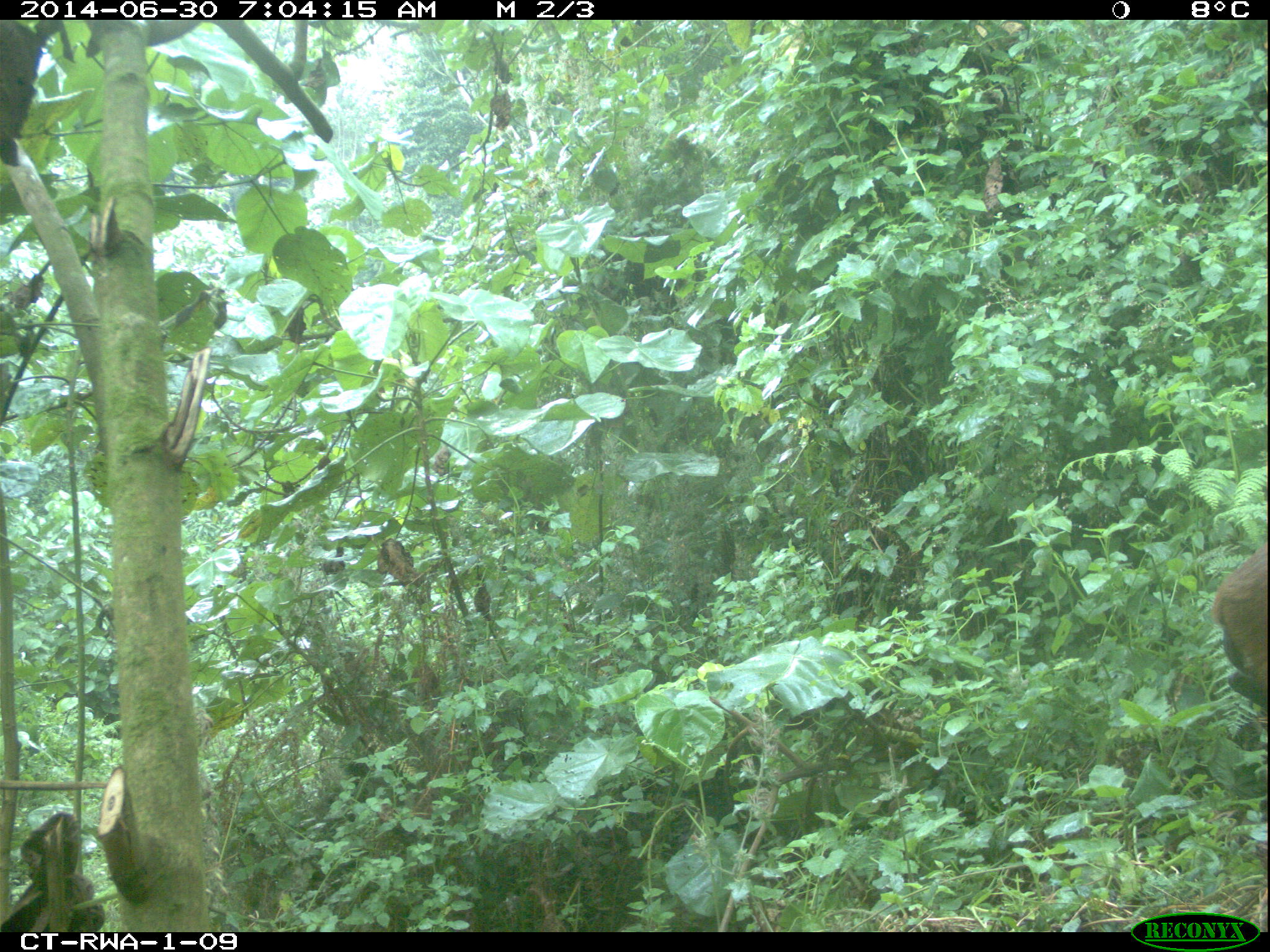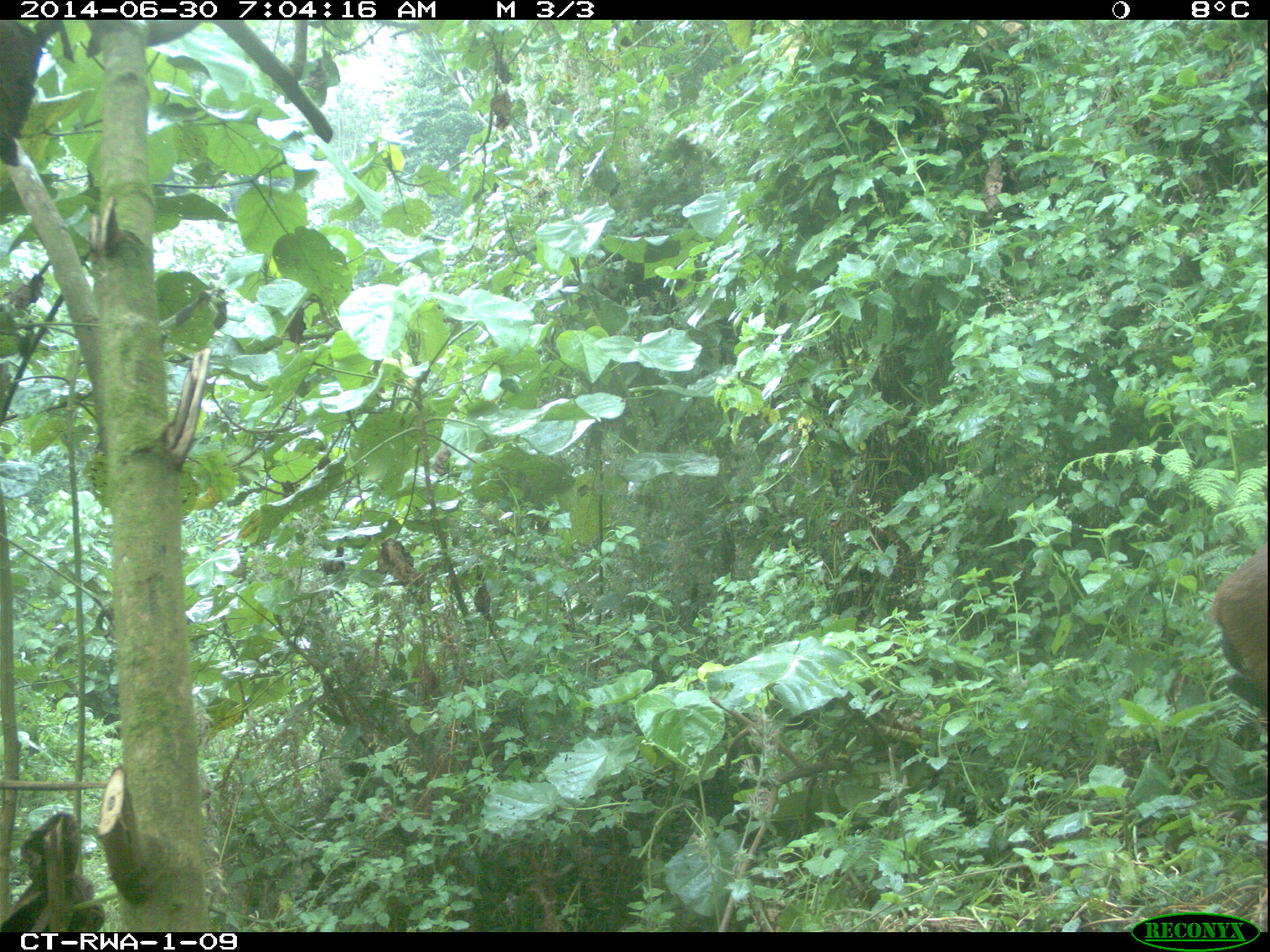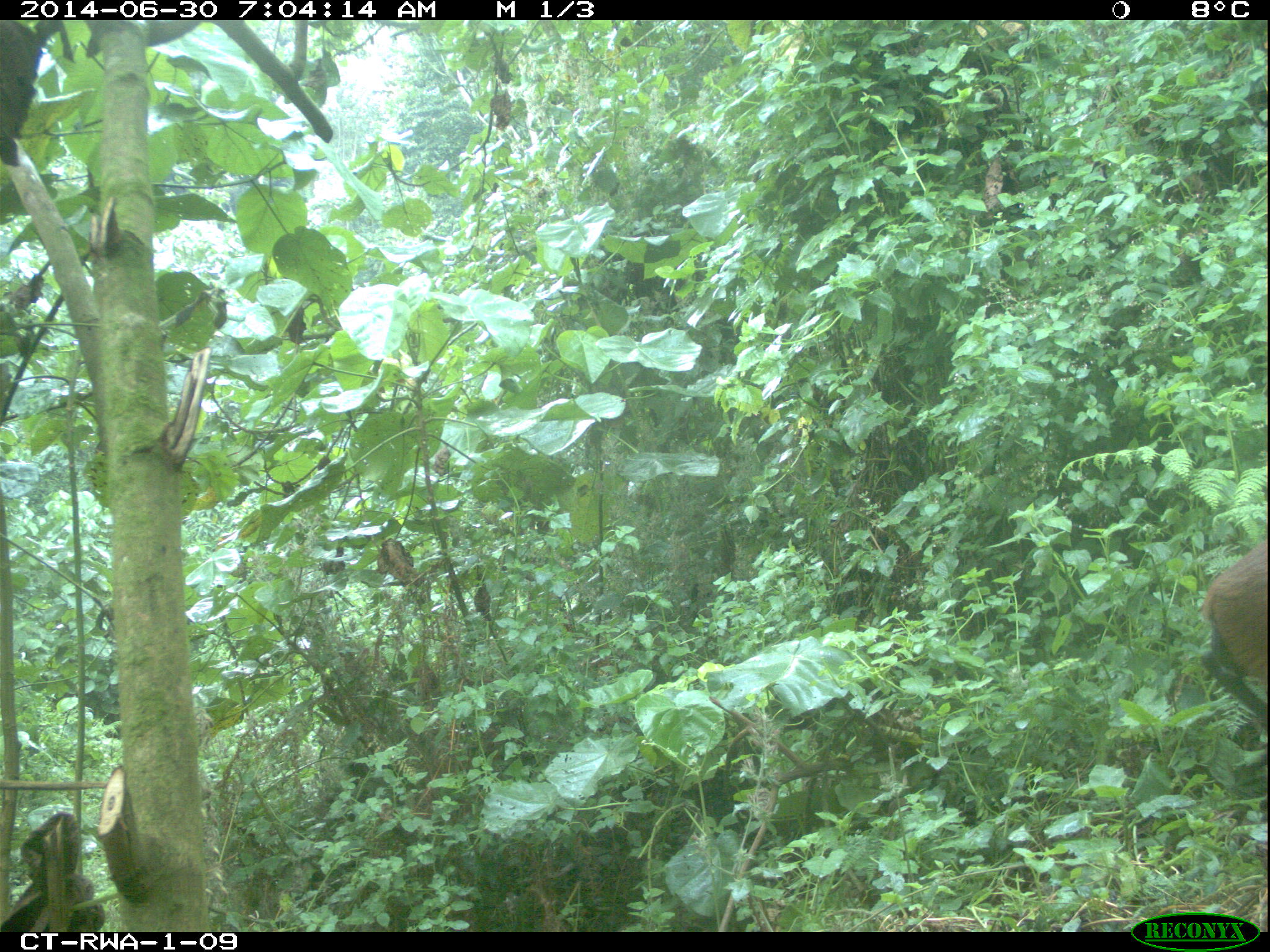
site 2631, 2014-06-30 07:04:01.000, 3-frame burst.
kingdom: Animalia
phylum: Chordata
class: Mammalia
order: Artiodactyla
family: Bovidae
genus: Cephalophus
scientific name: Cephalophus nigrifrons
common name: black-fronted duiker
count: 1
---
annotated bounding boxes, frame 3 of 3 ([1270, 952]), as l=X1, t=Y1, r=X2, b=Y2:
cephalophus nigrifrons: l=1197, t=540, r=1270, b=731